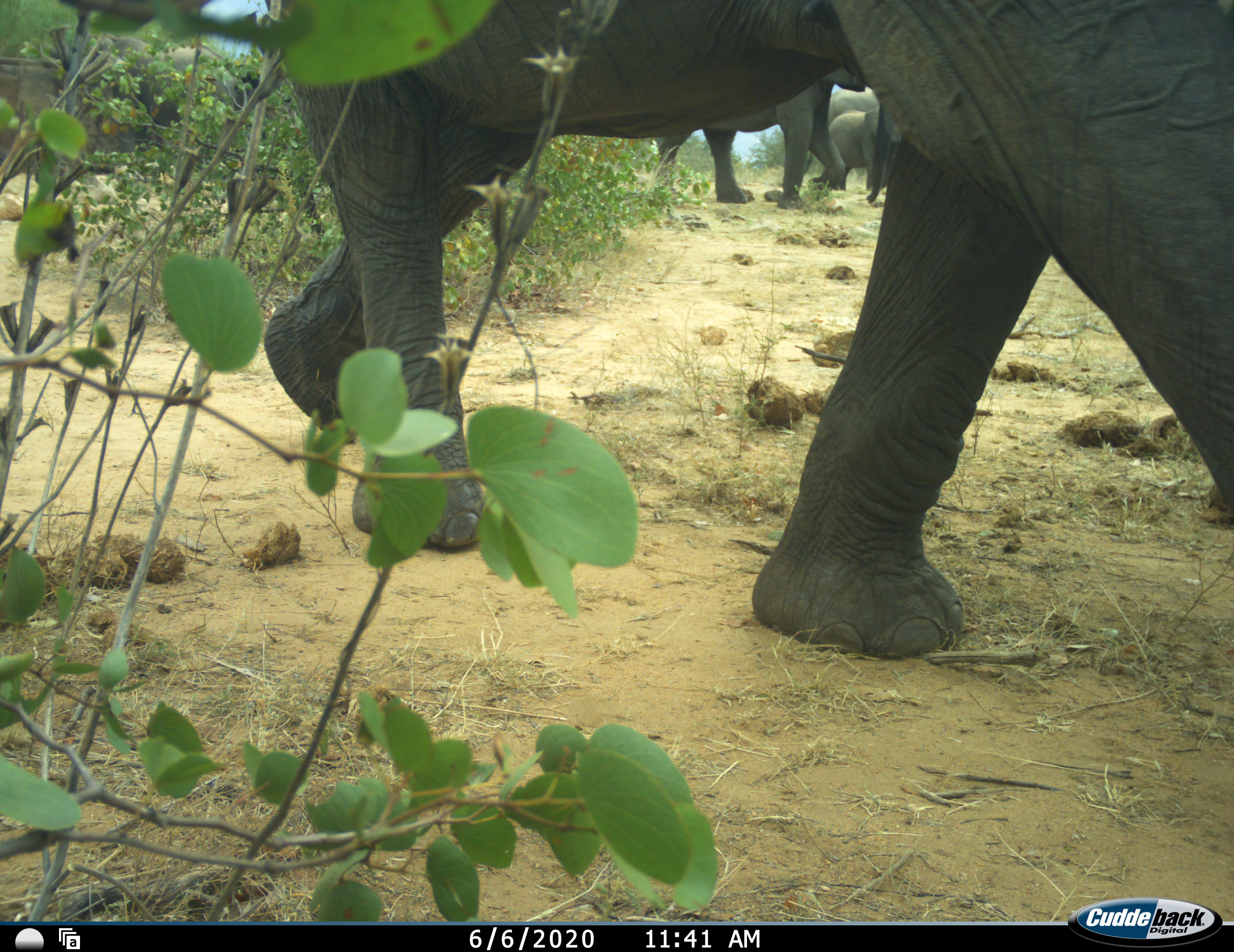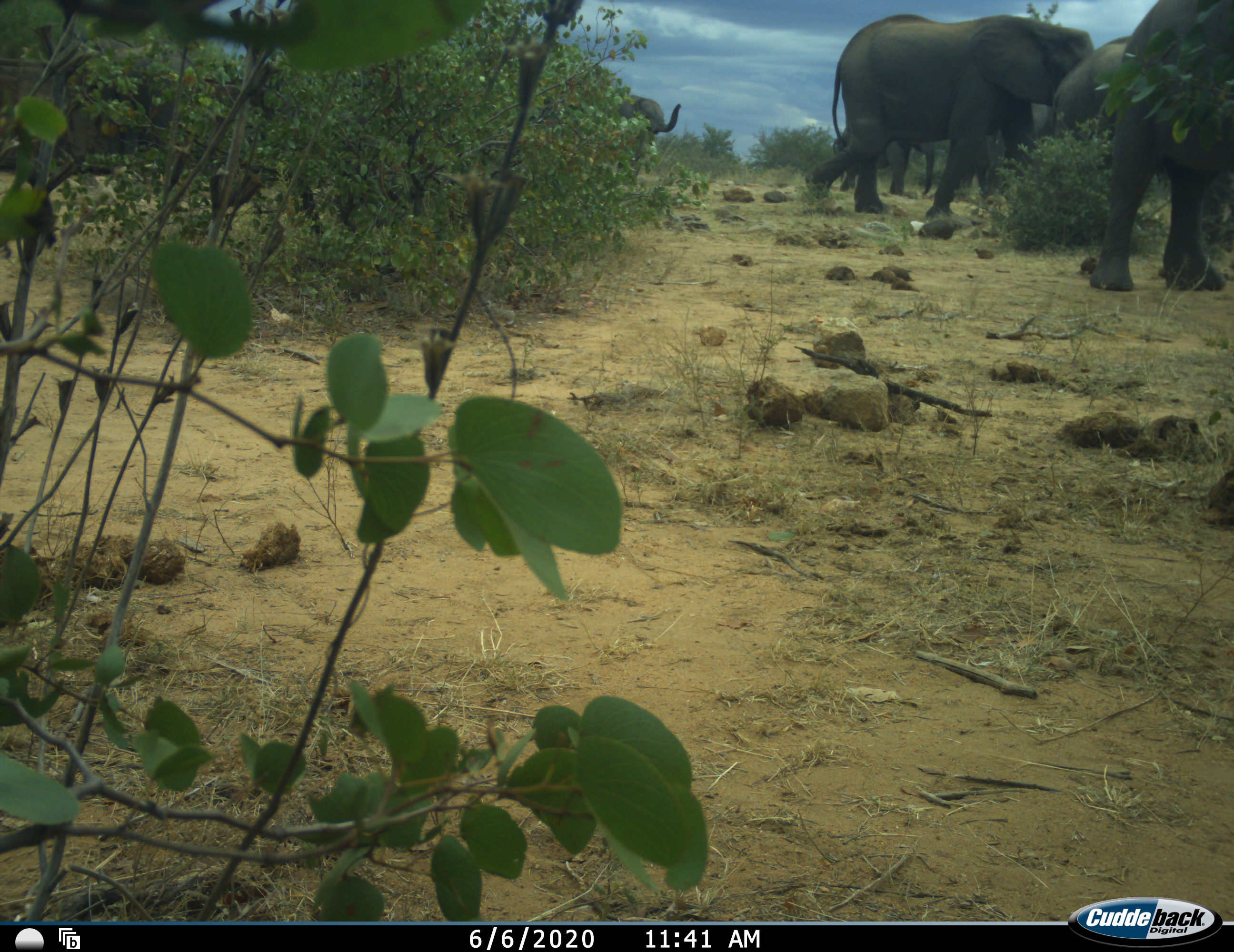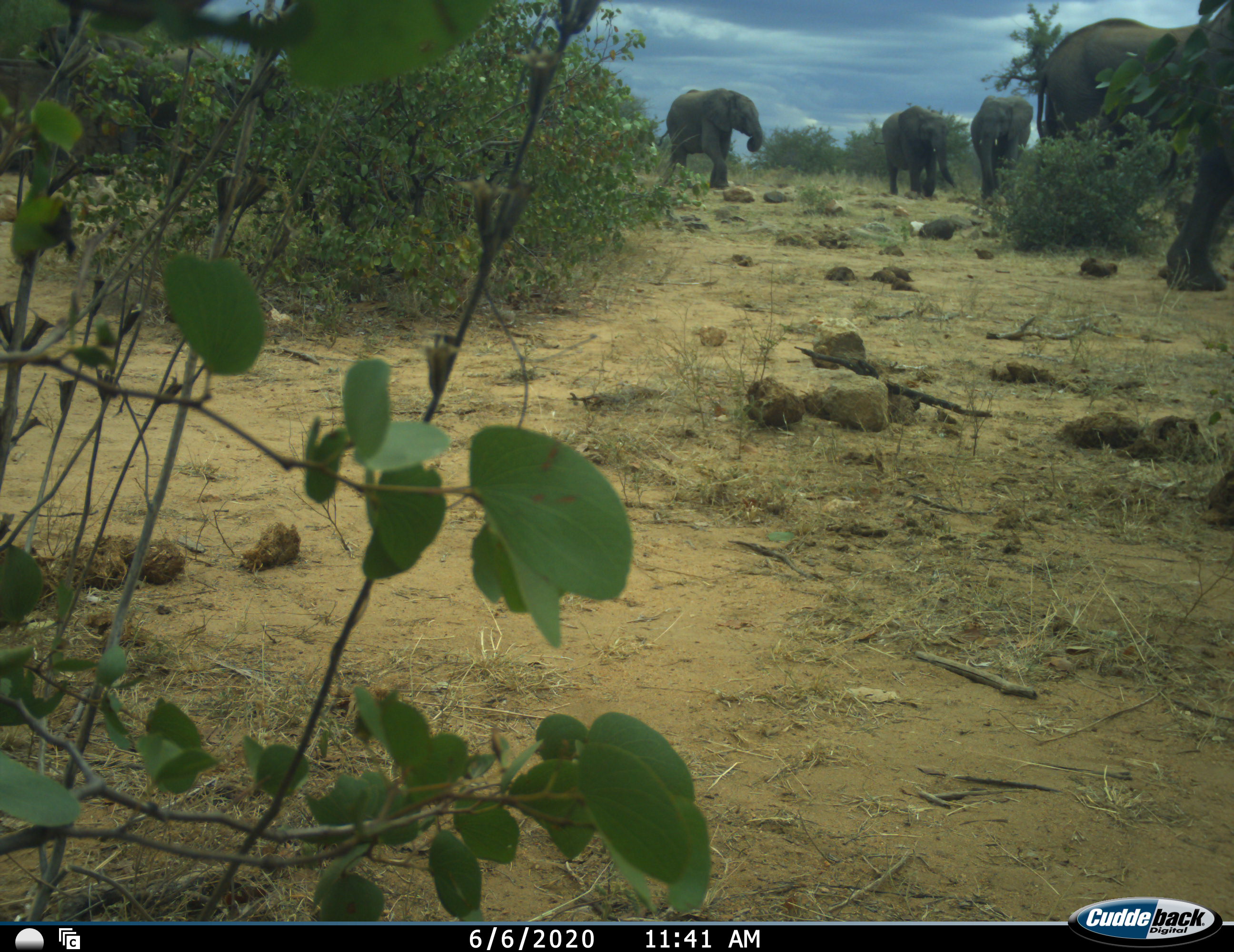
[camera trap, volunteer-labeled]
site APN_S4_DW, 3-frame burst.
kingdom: Animalia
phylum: Chordata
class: Mammalia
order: Proboscidea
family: Elephantidae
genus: Loxodonta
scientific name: Loxodonta africana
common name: african bush elephant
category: elephant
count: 6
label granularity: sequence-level